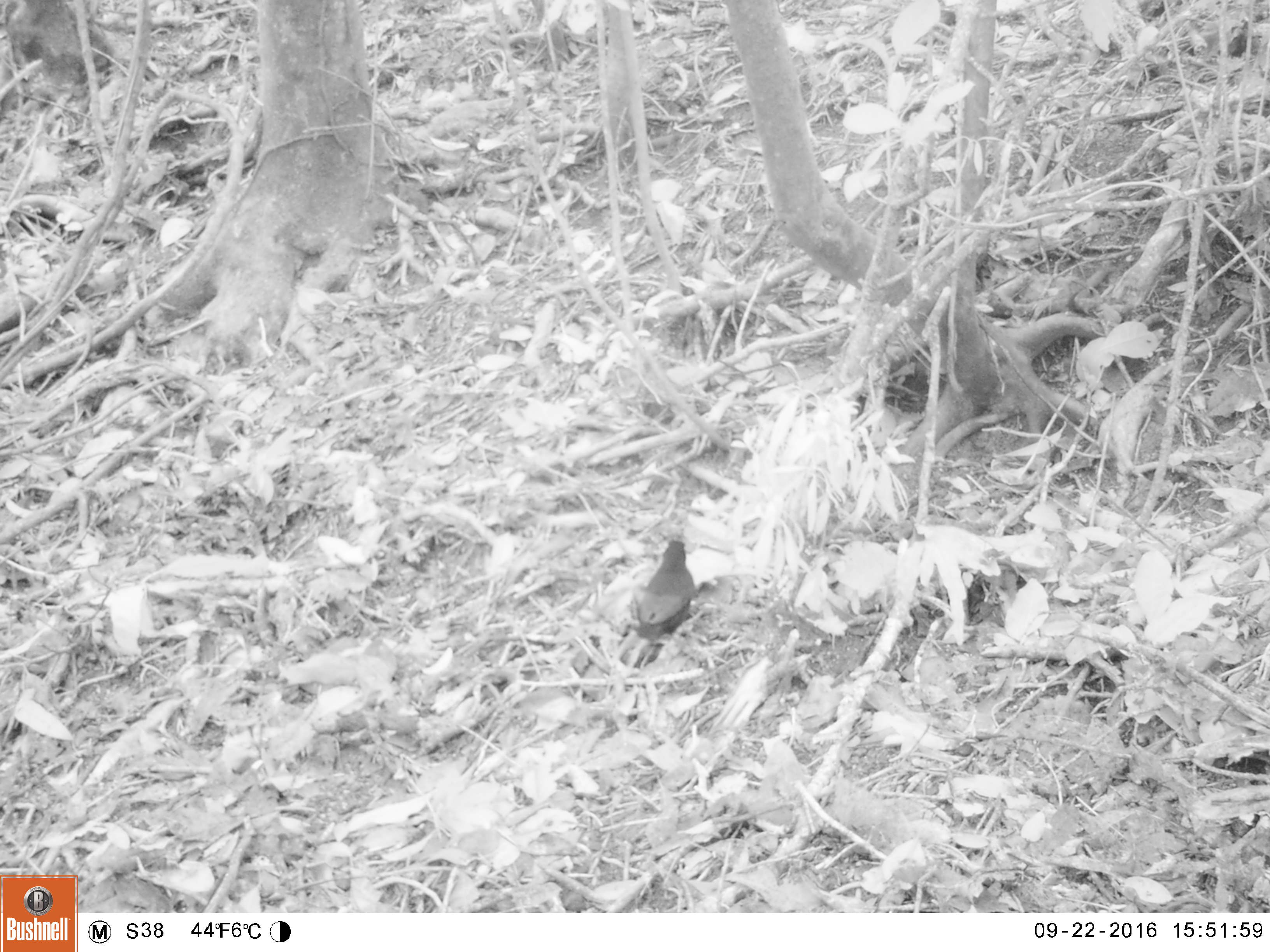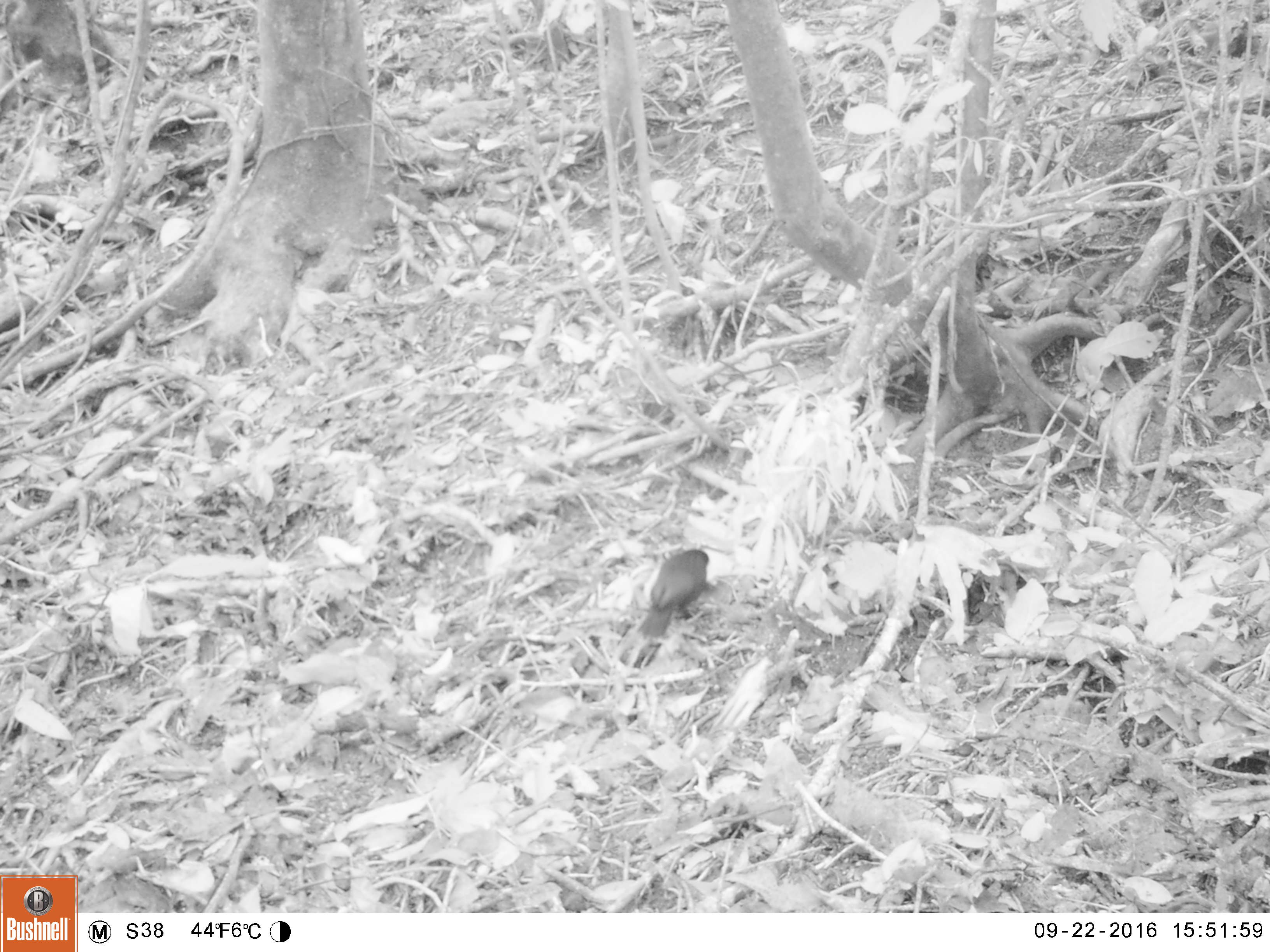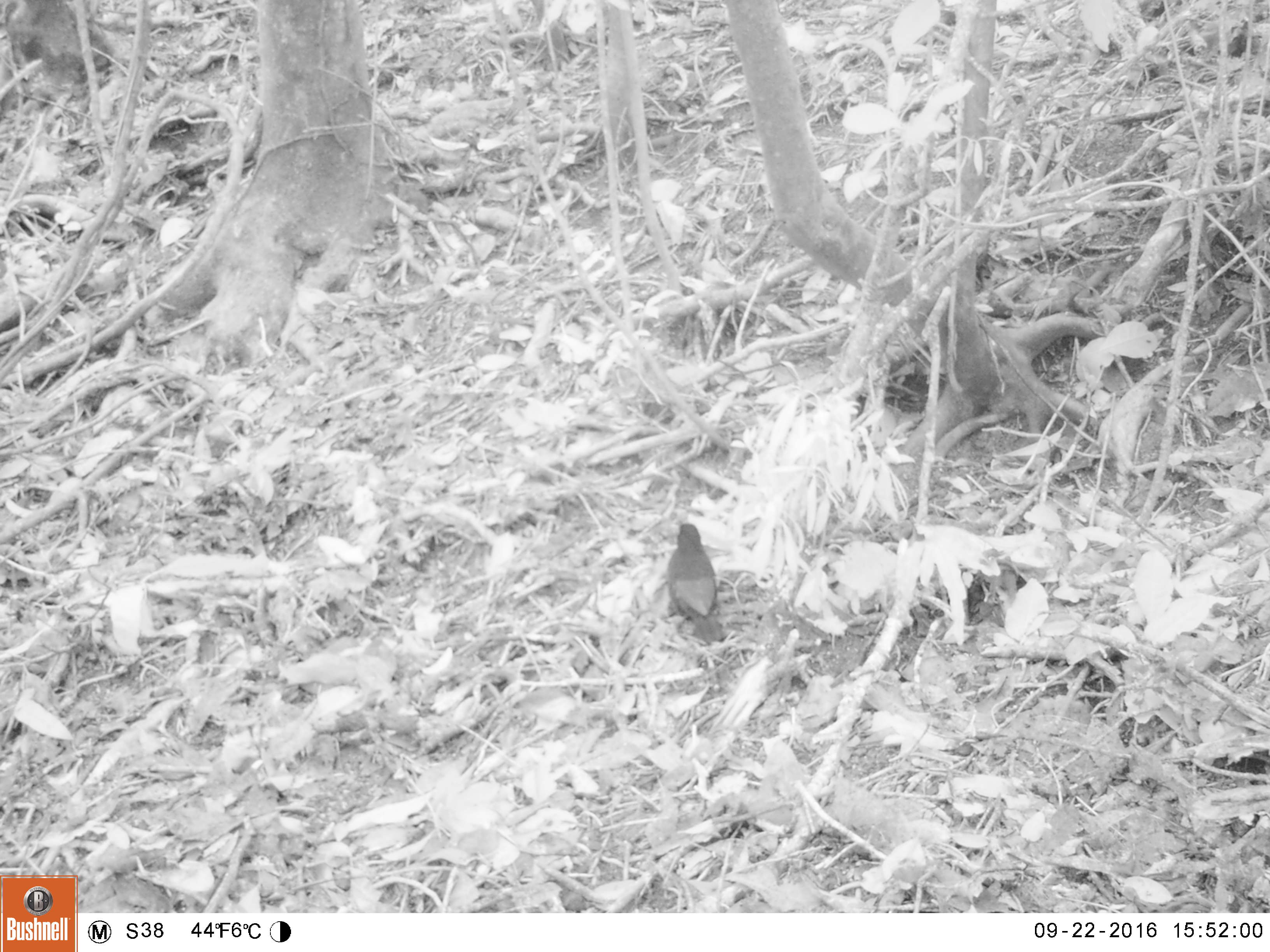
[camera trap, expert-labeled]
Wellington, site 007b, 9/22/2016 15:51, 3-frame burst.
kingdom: Animalia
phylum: Chordata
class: Aves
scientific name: Aves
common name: bird